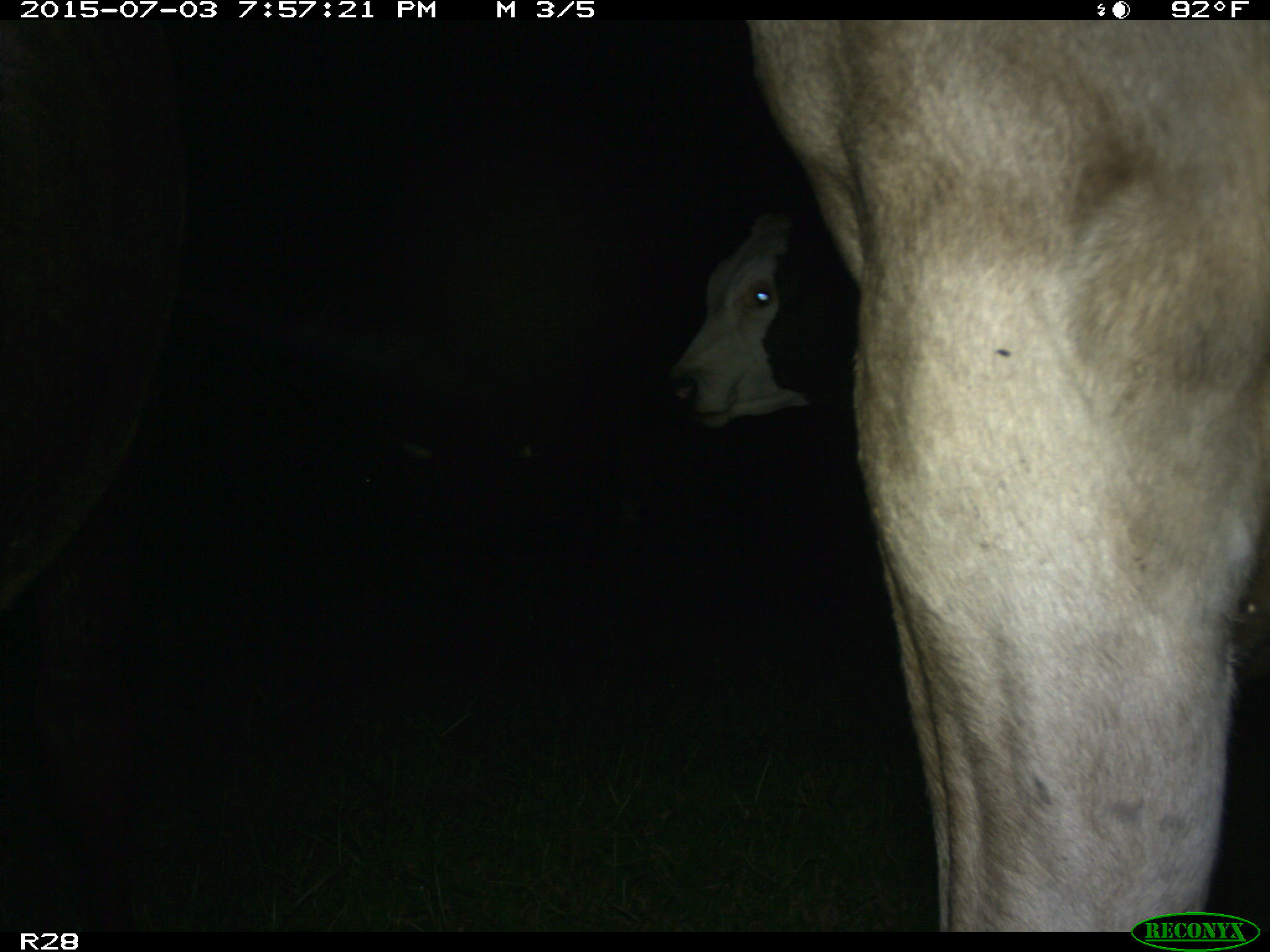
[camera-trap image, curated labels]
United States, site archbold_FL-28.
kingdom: Animalia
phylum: Chordata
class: Mammalia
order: Artiodactyla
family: Bovidae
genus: Bos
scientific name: Bos taurus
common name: domestic cow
Bos taurus (domestic cow).